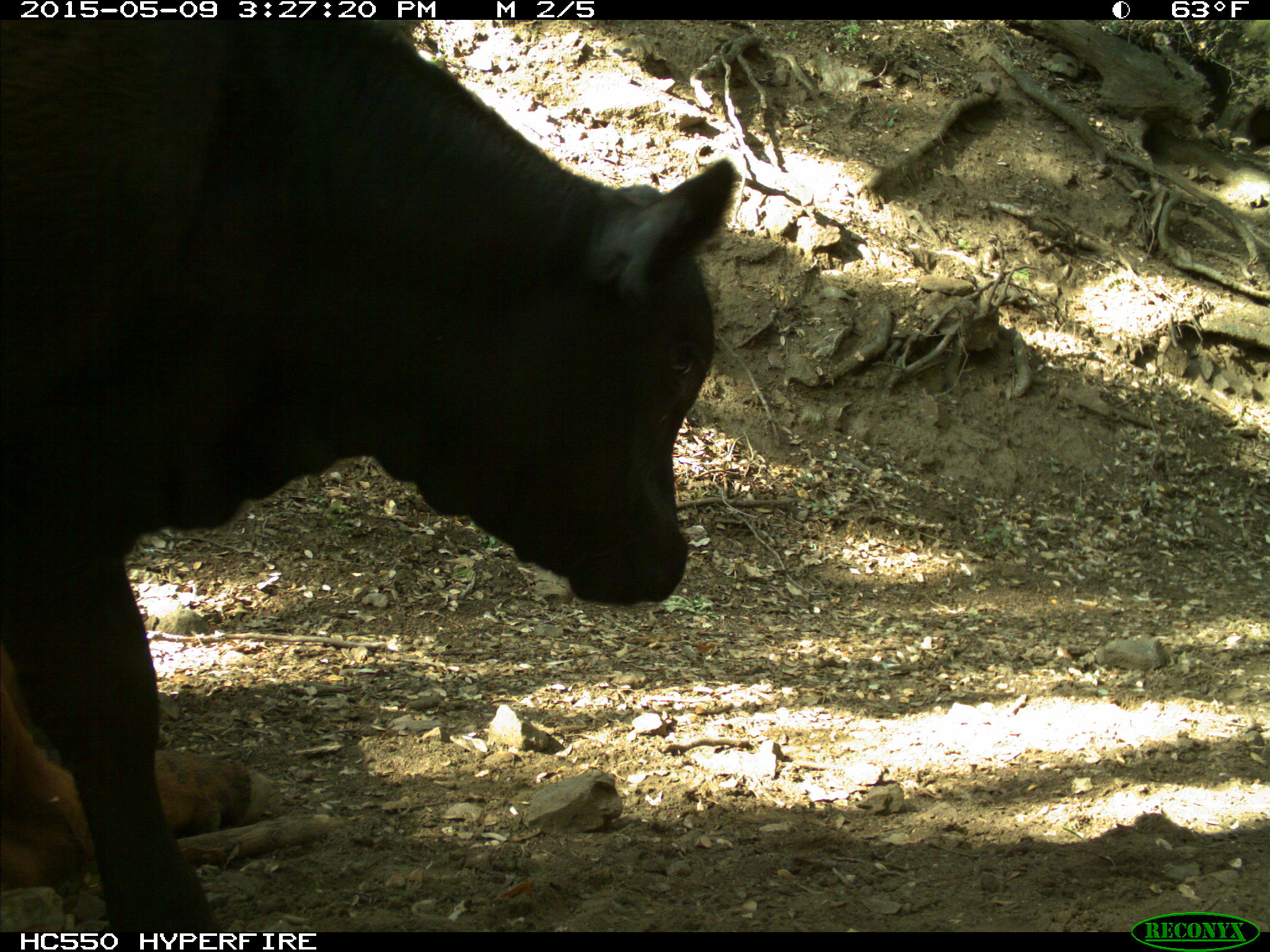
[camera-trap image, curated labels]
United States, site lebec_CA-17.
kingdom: Animalia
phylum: Chordata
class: Mammalia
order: Artiodactyla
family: Bovidae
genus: Bos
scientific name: Bos taurus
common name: domestic cow